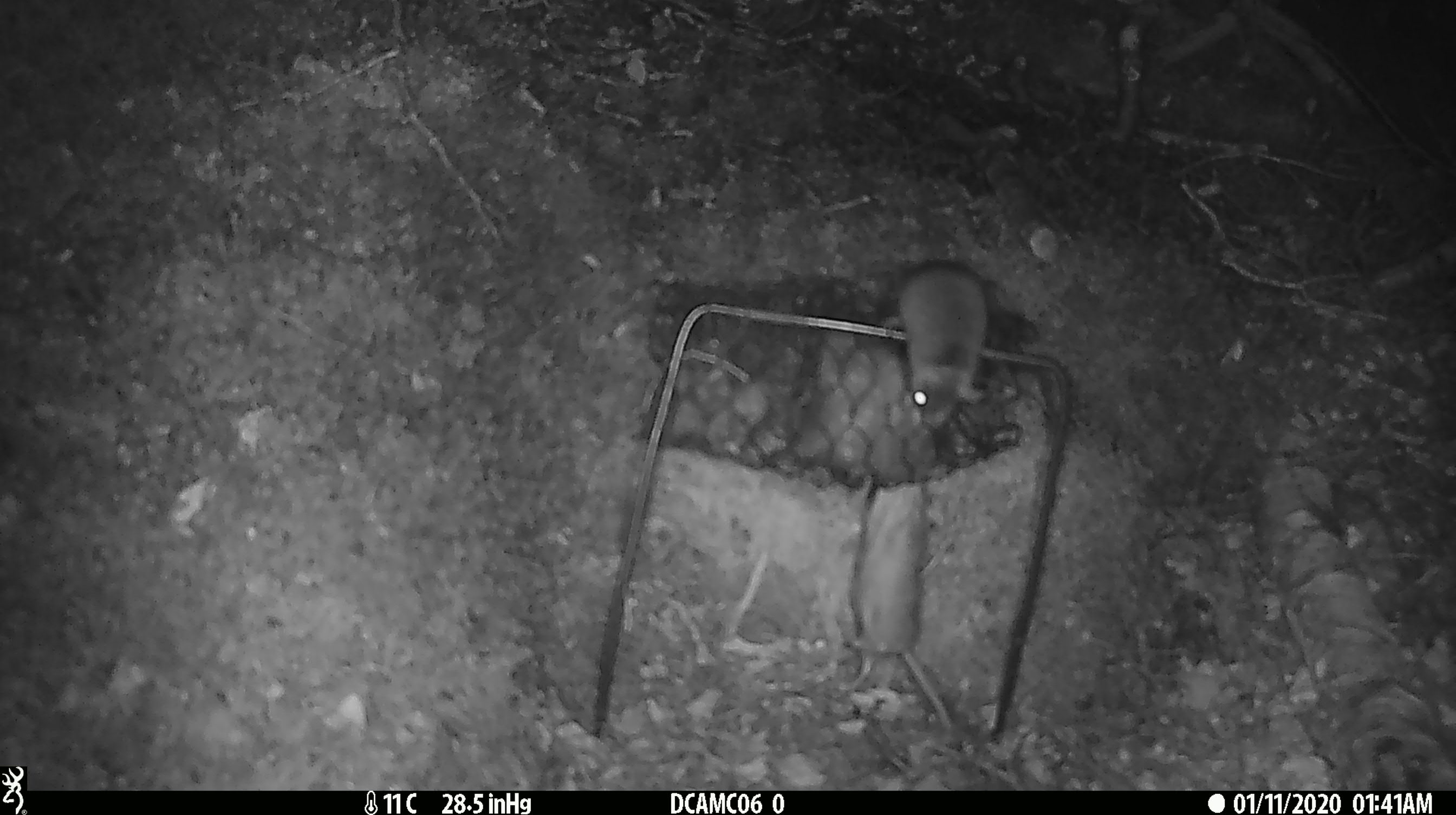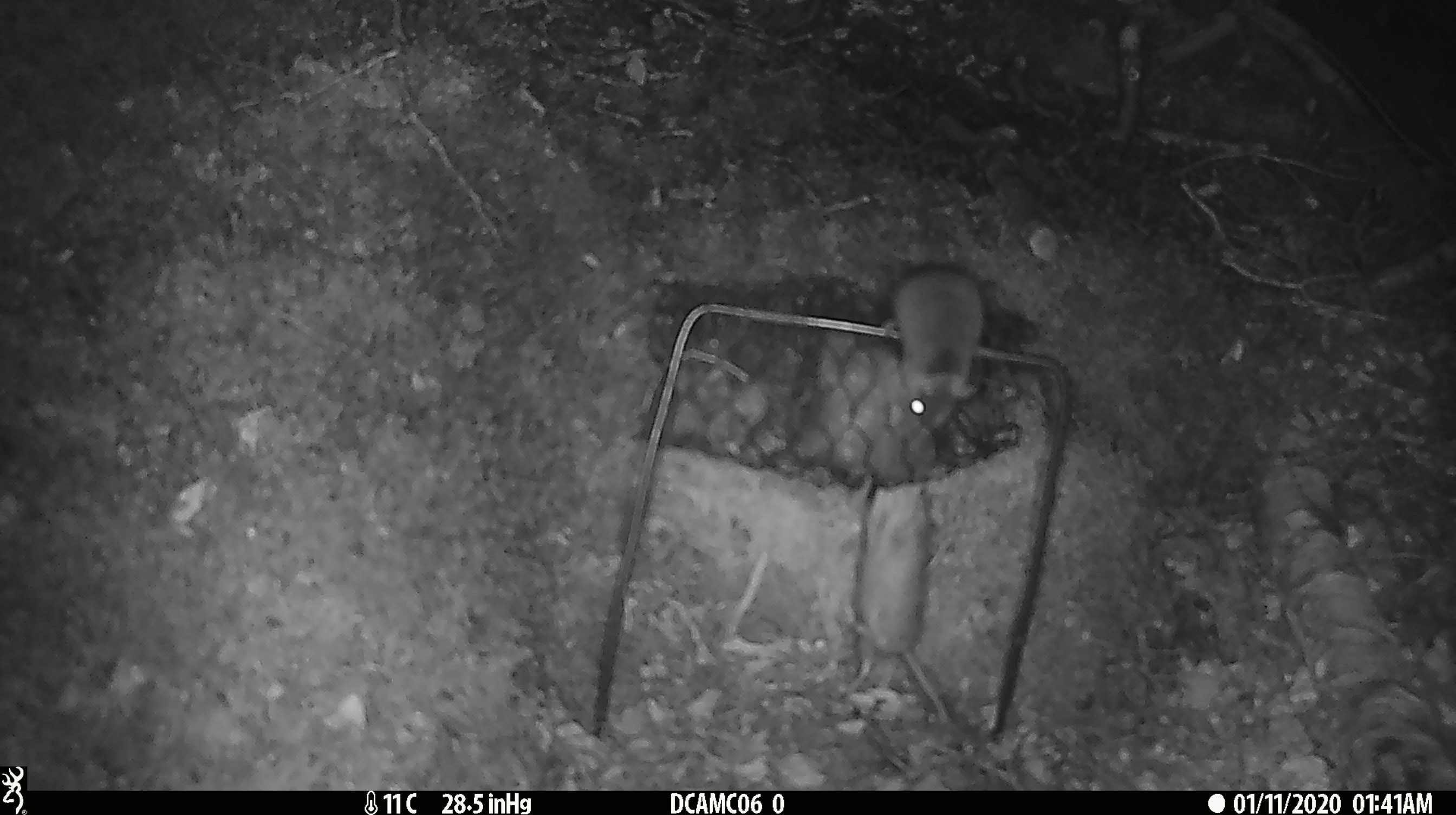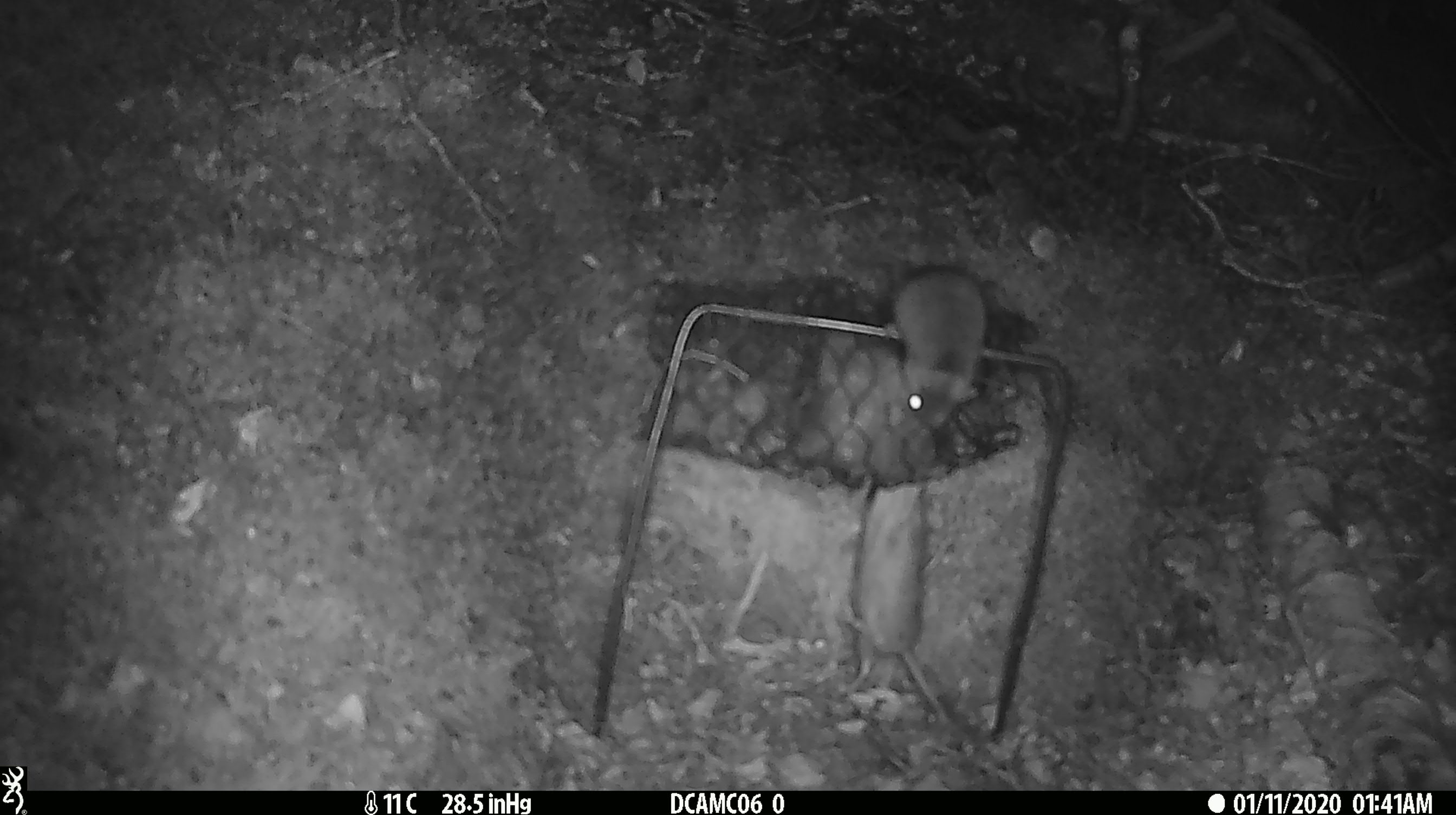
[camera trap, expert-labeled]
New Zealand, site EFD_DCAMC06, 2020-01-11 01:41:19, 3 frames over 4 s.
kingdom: Animalia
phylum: Chordata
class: Mammalia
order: Rodentia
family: Muridae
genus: Mus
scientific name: Mus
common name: mouse